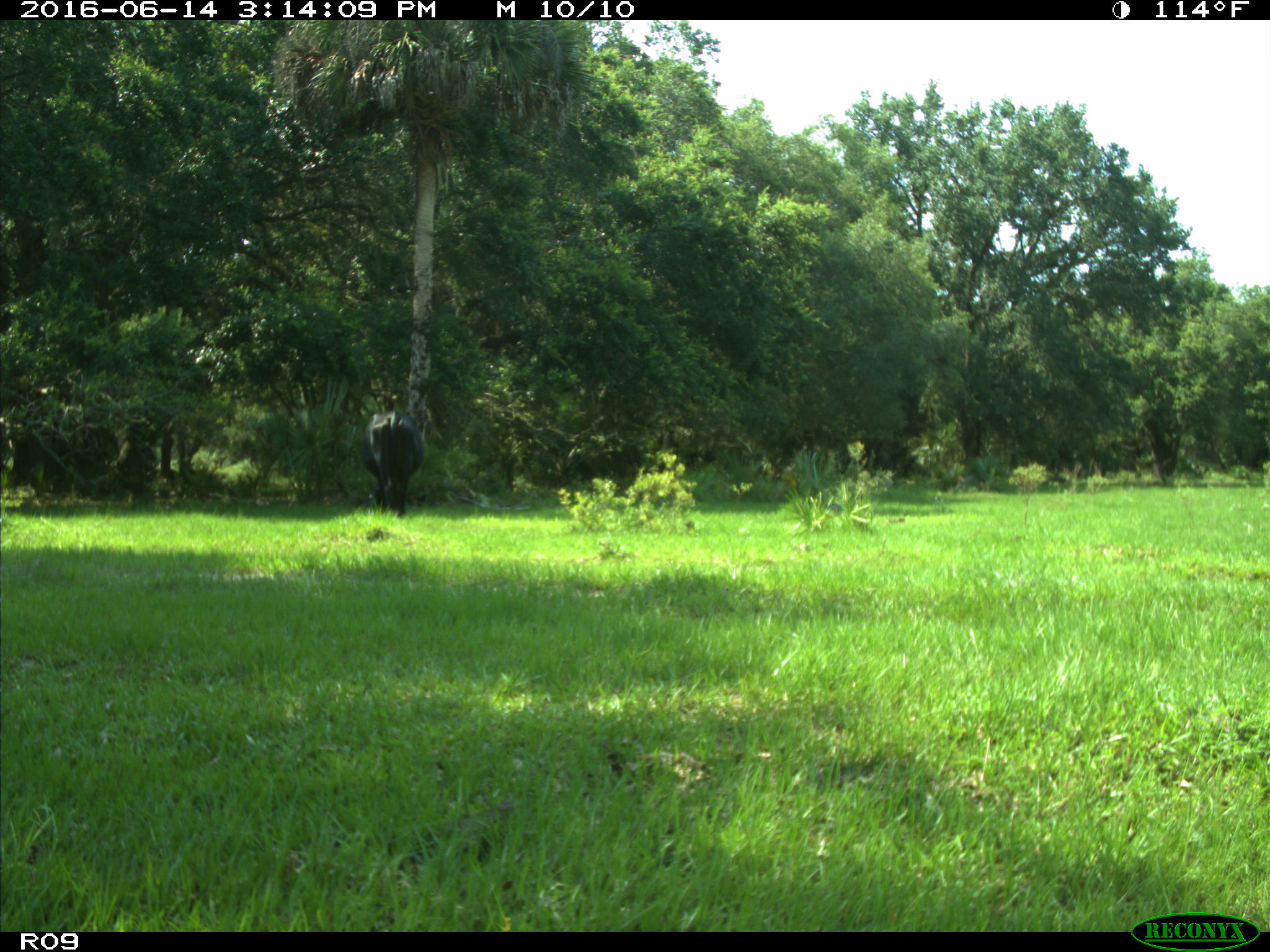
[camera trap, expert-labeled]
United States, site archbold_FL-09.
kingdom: Animalia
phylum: Chordata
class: Mammalia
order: Artiodactyla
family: Bovidae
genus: Bos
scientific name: Bos taurus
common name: domestic cow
Bos taurus (domestic cow).